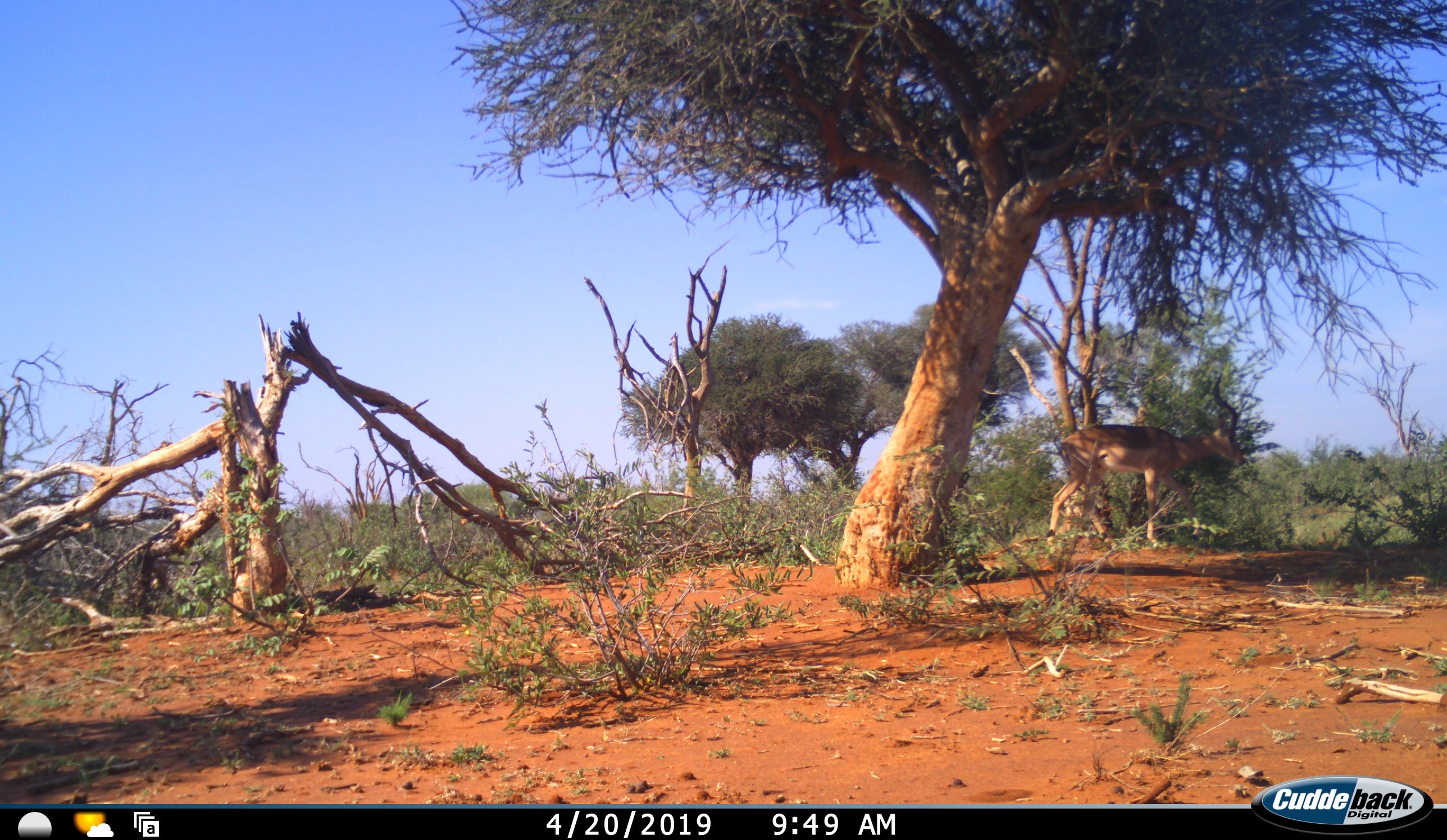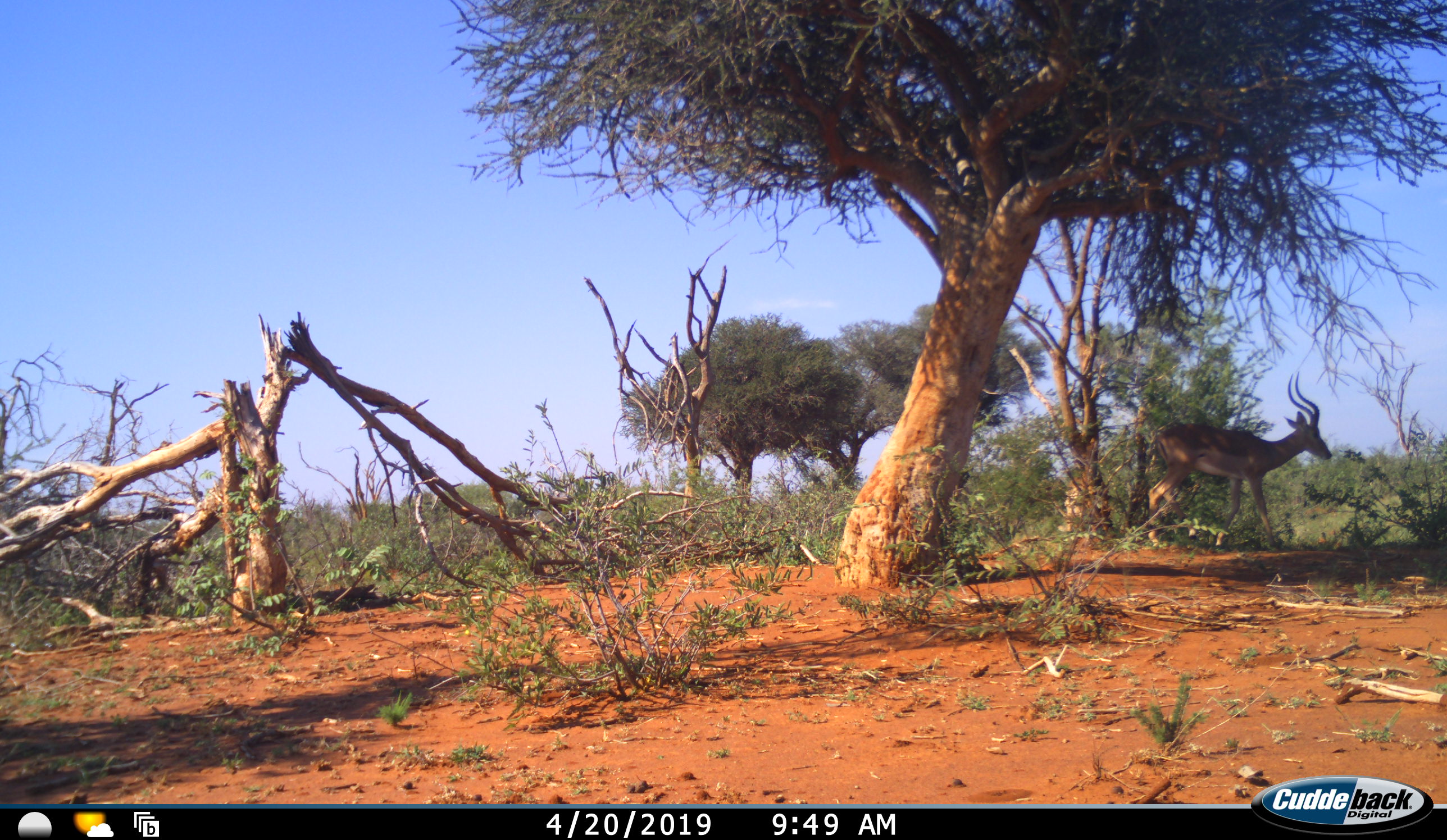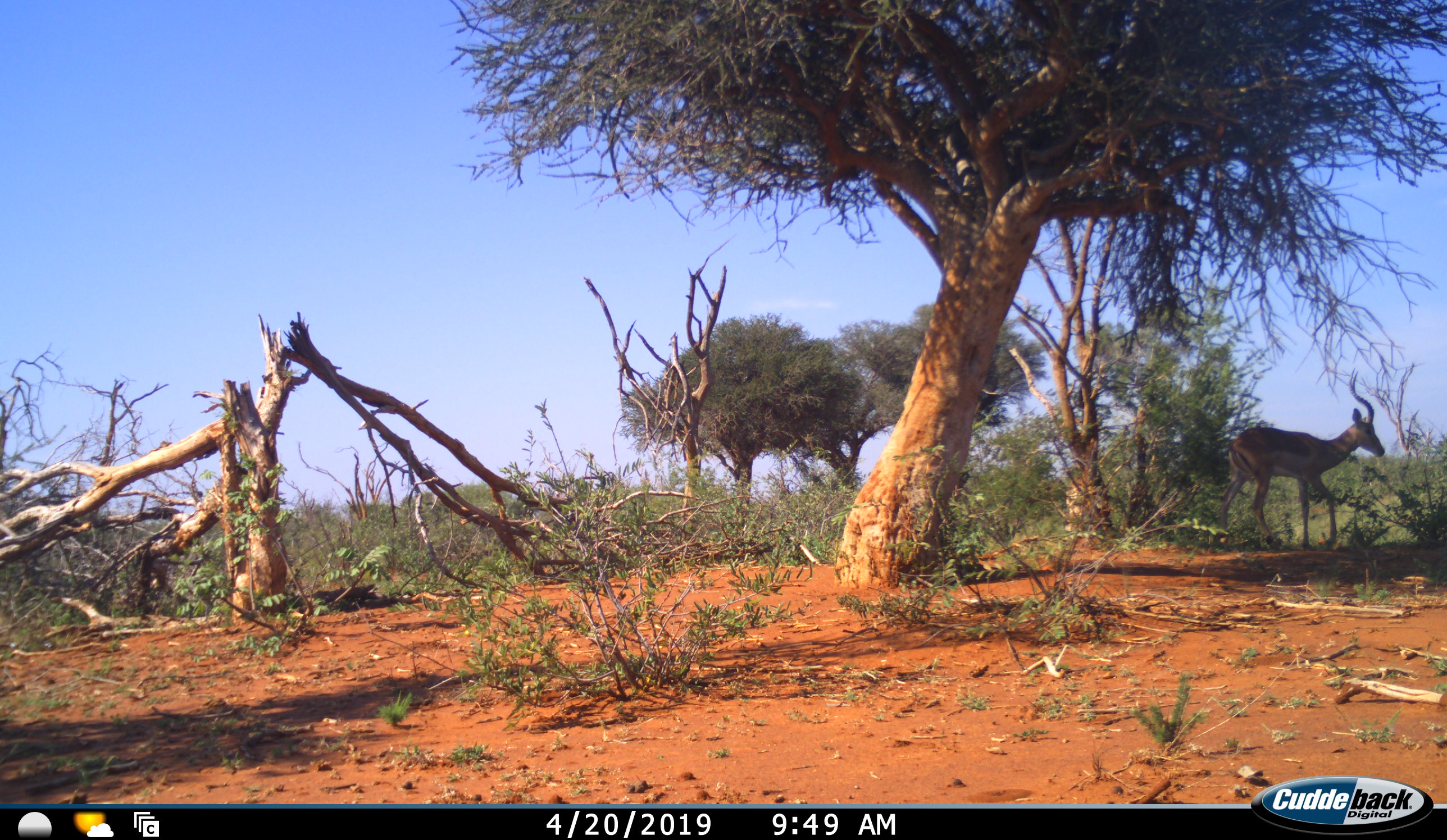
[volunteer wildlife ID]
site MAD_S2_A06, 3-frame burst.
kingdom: Animalia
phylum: Chordata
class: Mammalia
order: Artiodactyla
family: Bovidae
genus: Aepyceros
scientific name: Aepyceros melampus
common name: impala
Impala (Aepyceros melampus), count 1. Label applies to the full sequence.